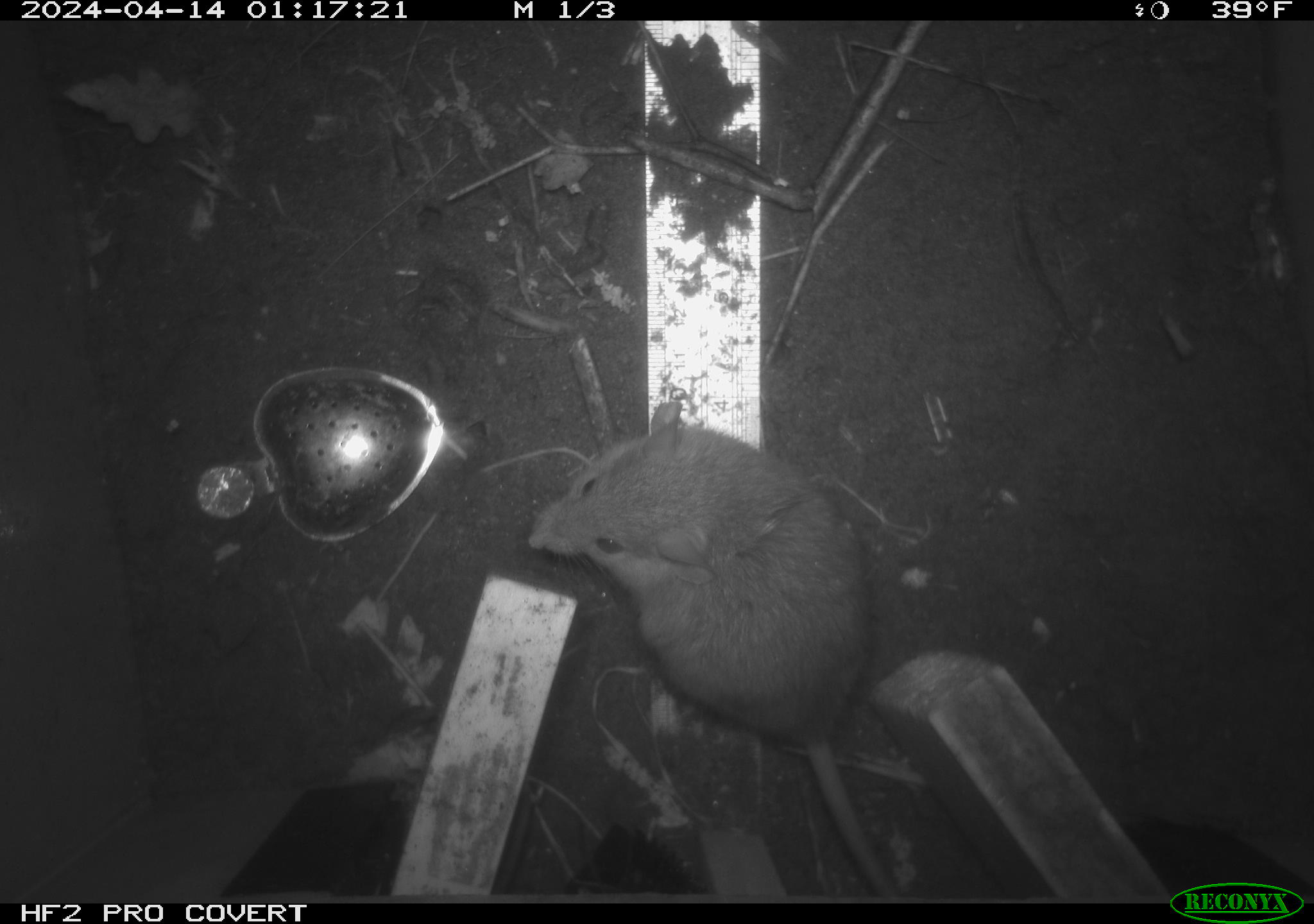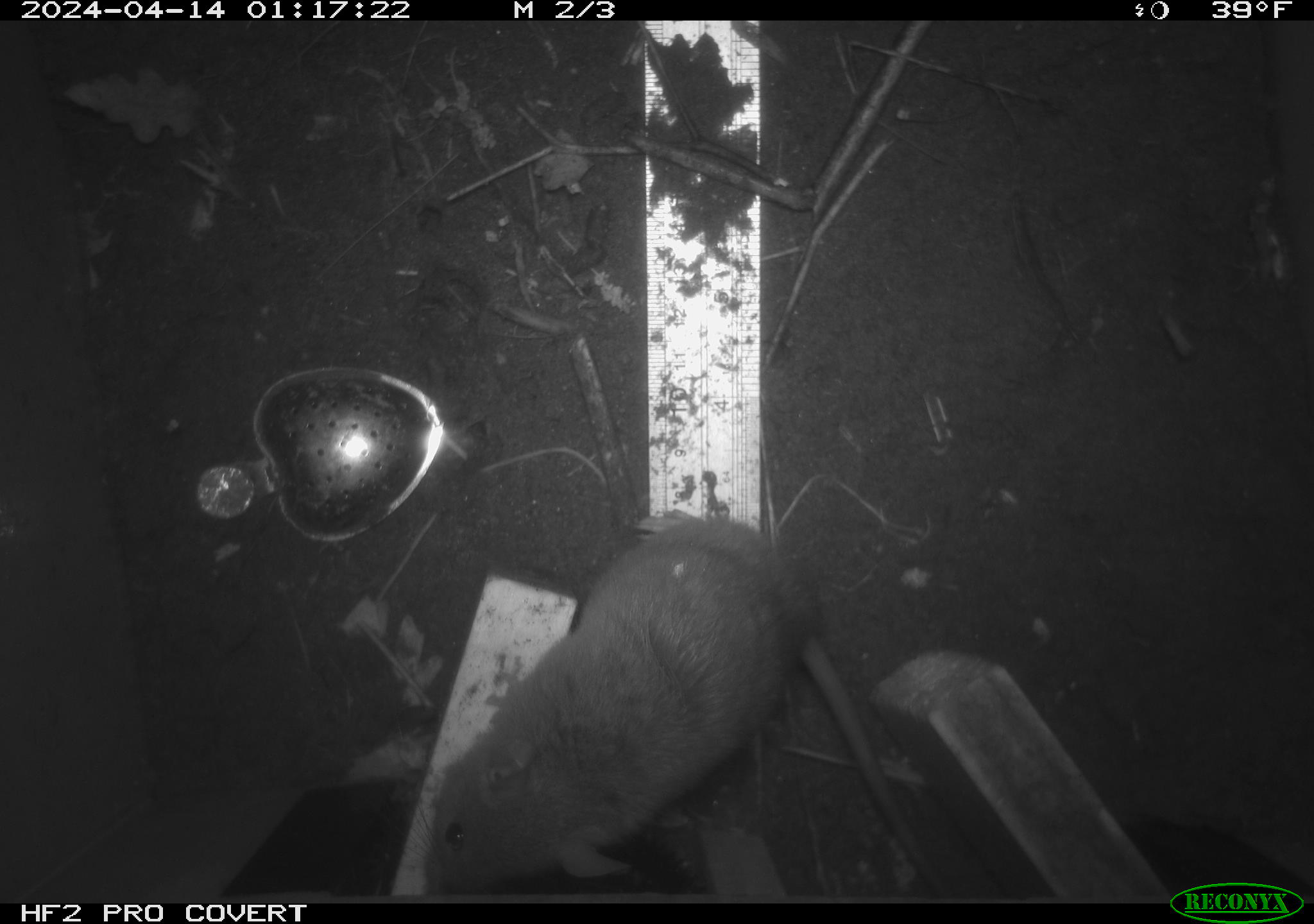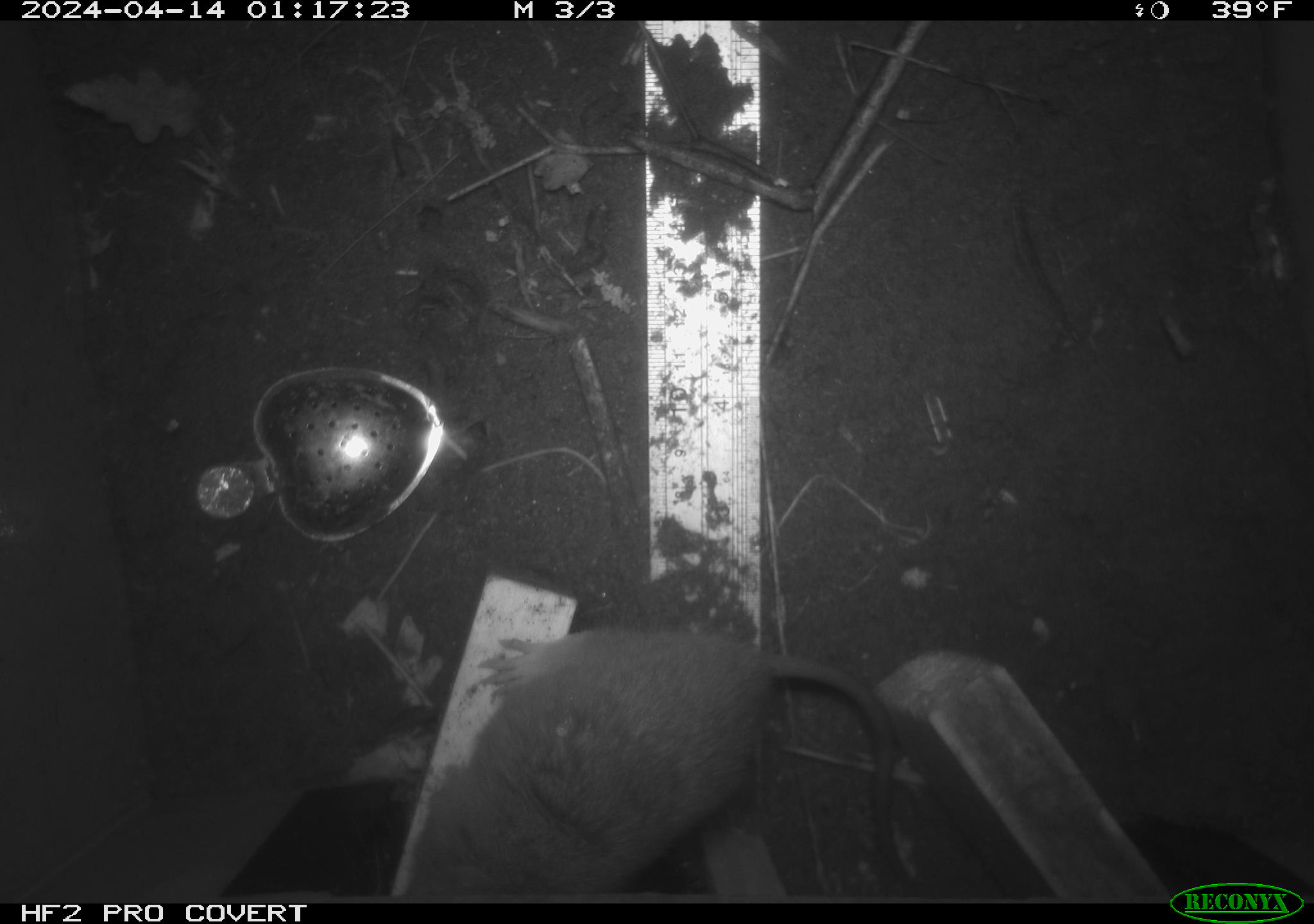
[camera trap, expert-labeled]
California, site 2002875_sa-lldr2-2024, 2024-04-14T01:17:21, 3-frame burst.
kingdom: Animalia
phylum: Chordata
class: Mammalia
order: Rodentia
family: Muridae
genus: Rattus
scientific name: Rattus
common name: rat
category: rattus species